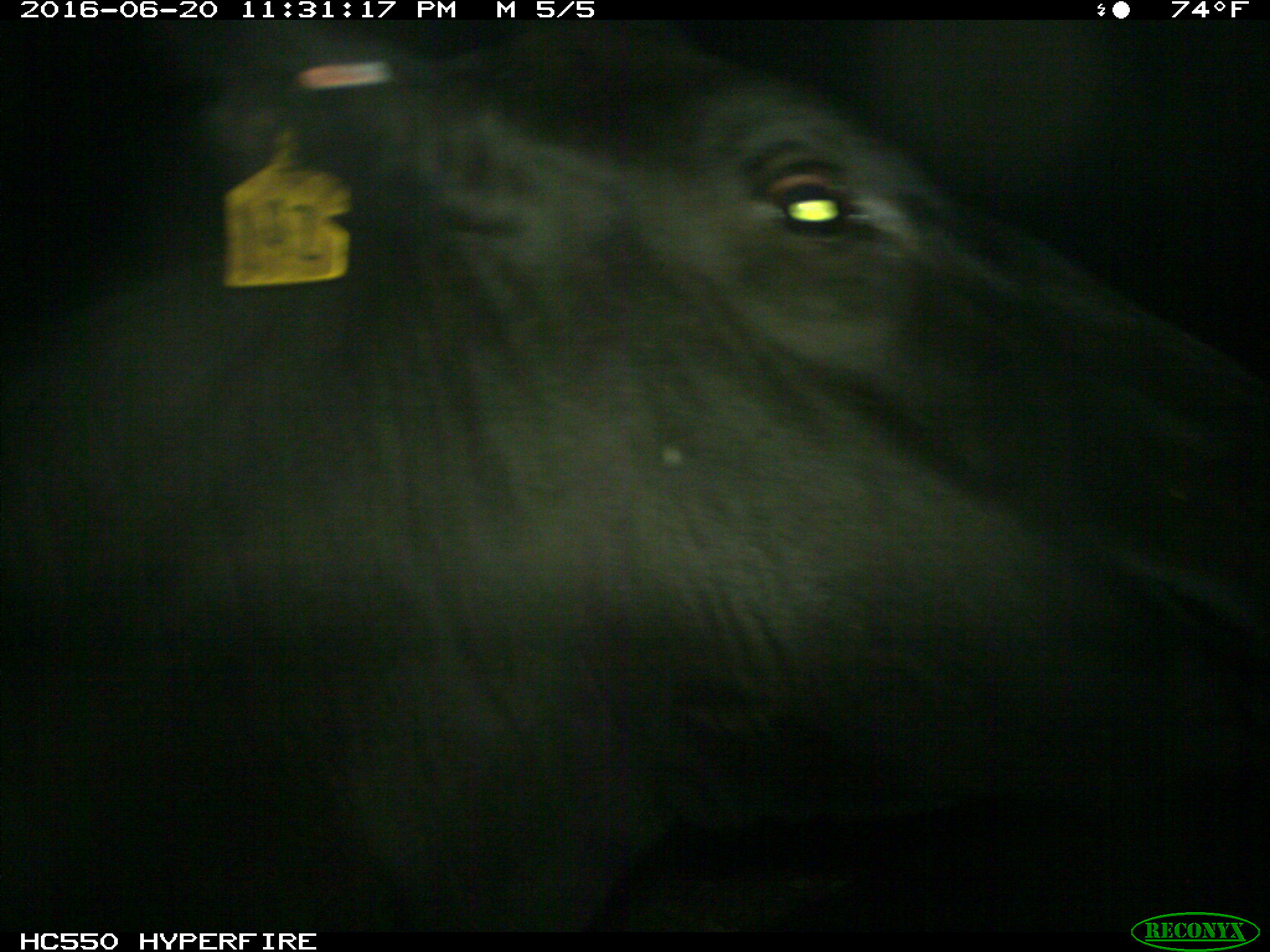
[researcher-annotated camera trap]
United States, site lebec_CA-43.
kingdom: Animalia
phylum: Chordata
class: Mammalia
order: Artiodactyla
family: Bovidae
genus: Bos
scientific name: Bos taurus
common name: domestic cow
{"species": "Bos taurus (domestic cow)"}